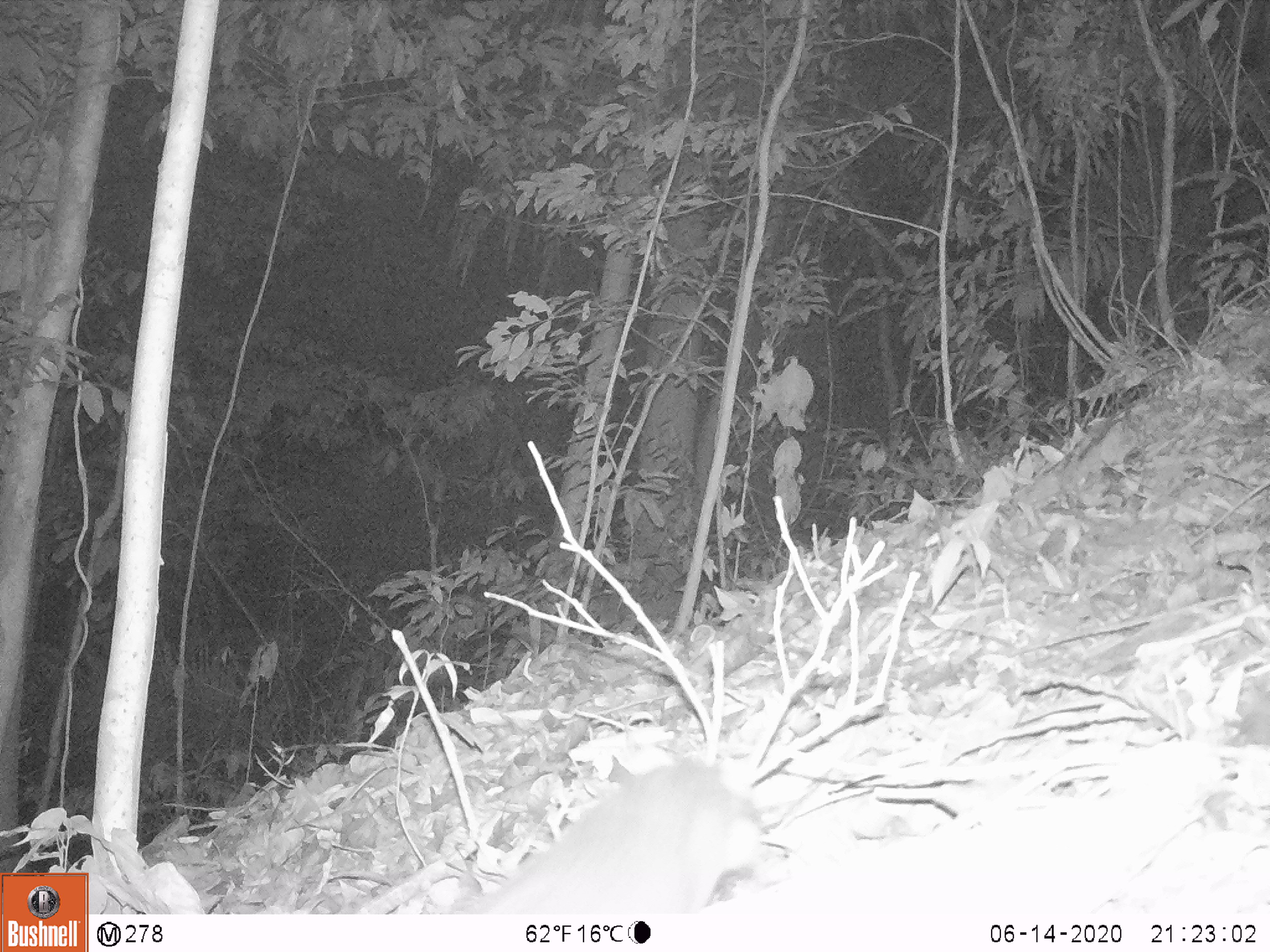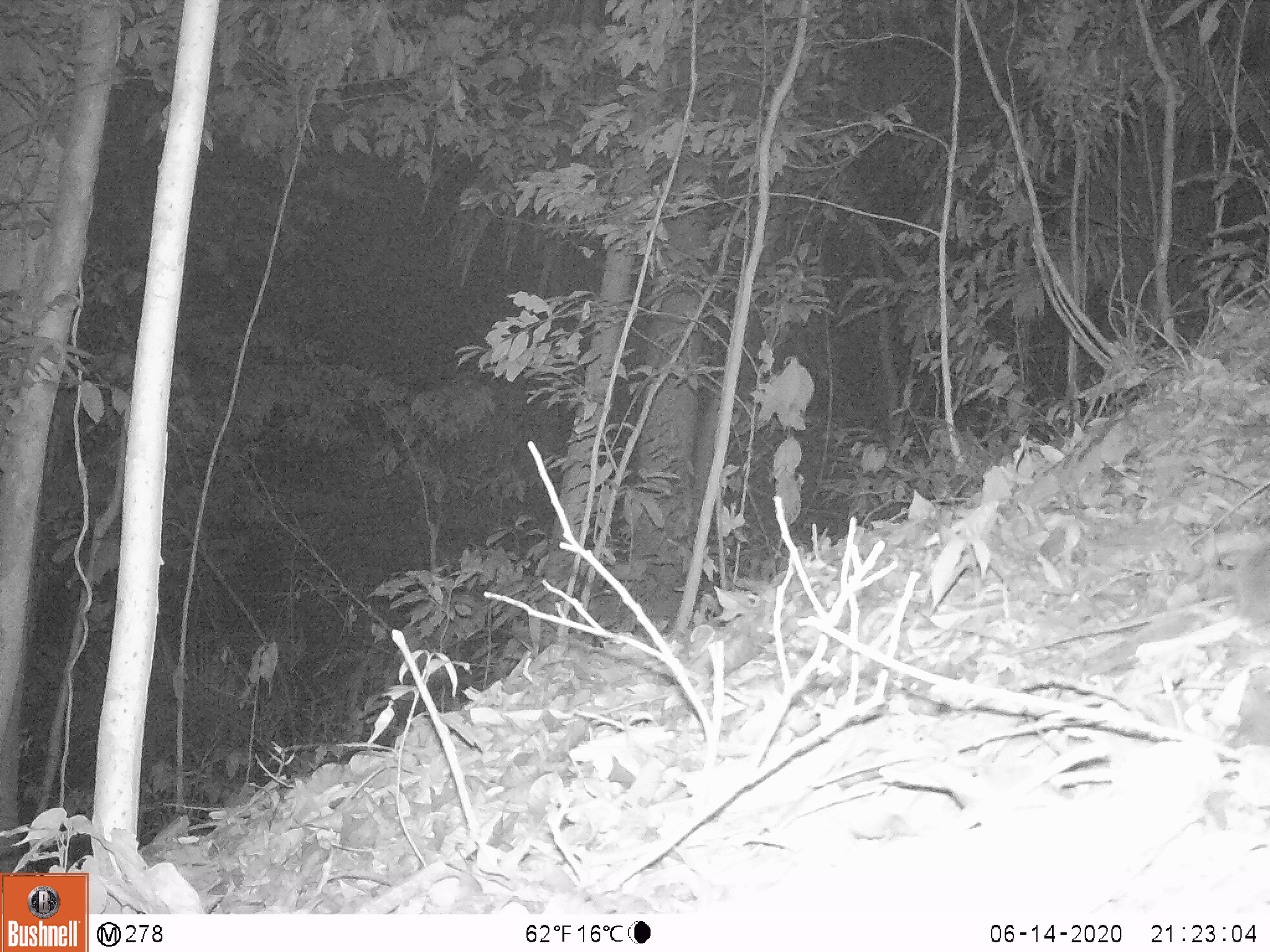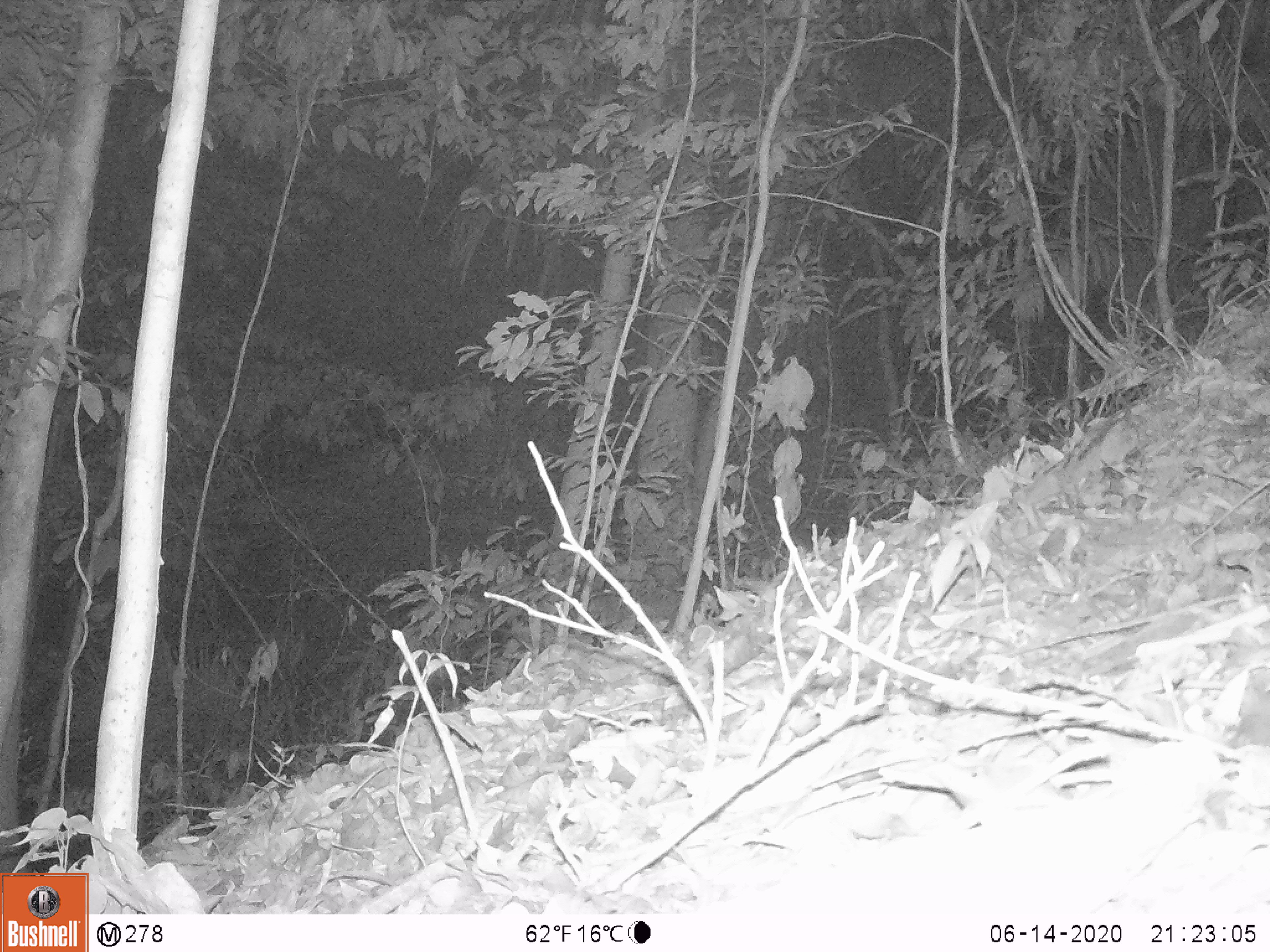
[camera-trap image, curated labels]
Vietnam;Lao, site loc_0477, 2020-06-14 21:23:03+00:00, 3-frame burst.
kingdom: Animalia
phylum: Chordata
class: Mammalia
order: Carnivora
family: Mustelidae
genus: Melogale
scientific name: Melogale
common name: ferret badger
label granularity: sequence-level